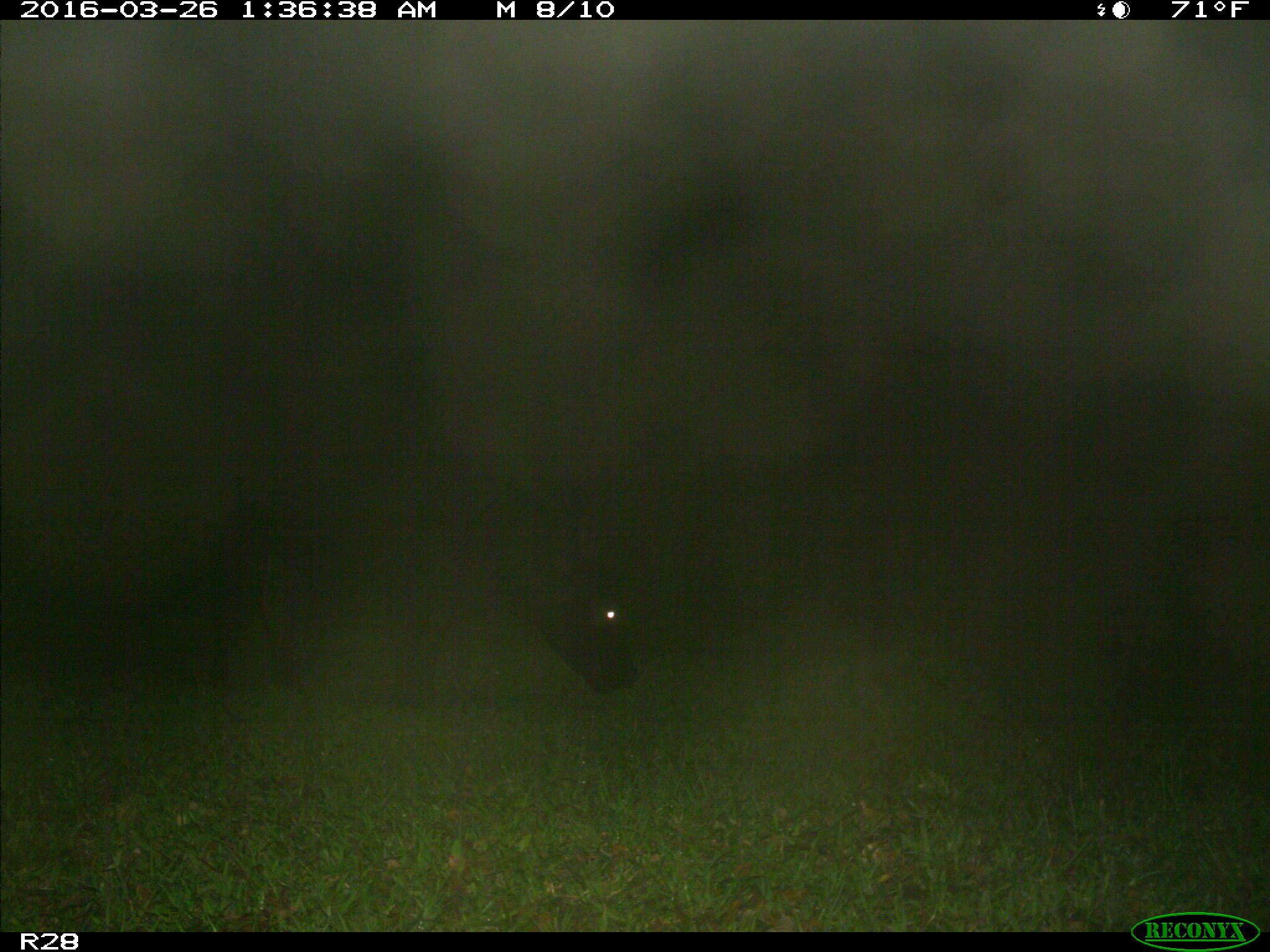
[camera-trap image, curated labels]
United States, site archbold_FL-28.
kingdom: Animalia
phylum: Chordata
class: Mammalia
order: Artiodactyla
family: Bovidae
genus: Bos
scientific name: Bos taurus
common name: domestic cow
Bos taurus (domestic cow).